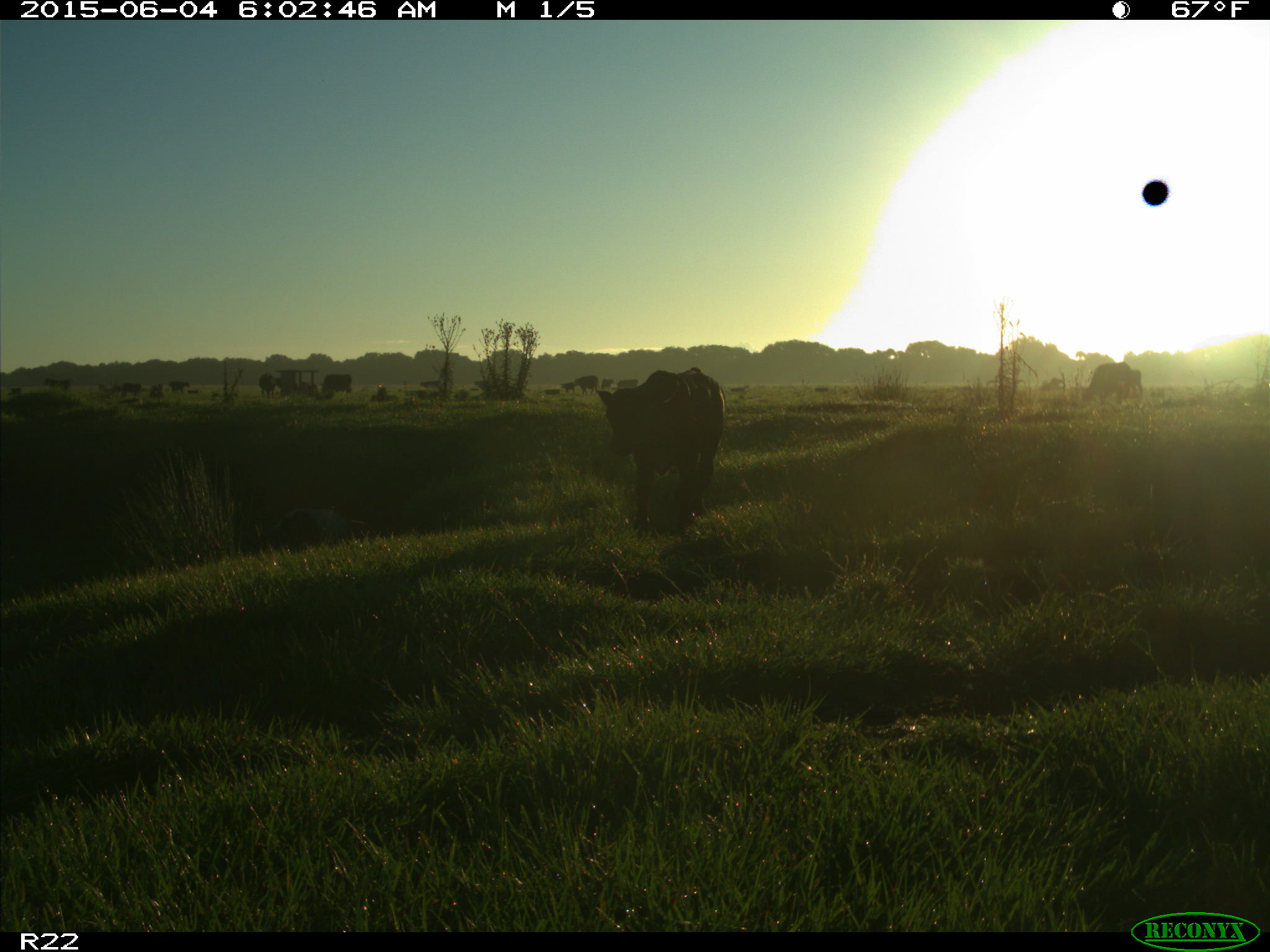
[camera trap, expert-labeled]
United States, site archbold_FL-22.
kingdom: Animalia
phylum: Chordata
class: Mammalia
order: Artiodactyla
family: Bovidae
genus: Bos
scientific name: Bos taurus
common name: domestic cow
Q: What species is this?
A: Bos taurus (domestic cow).